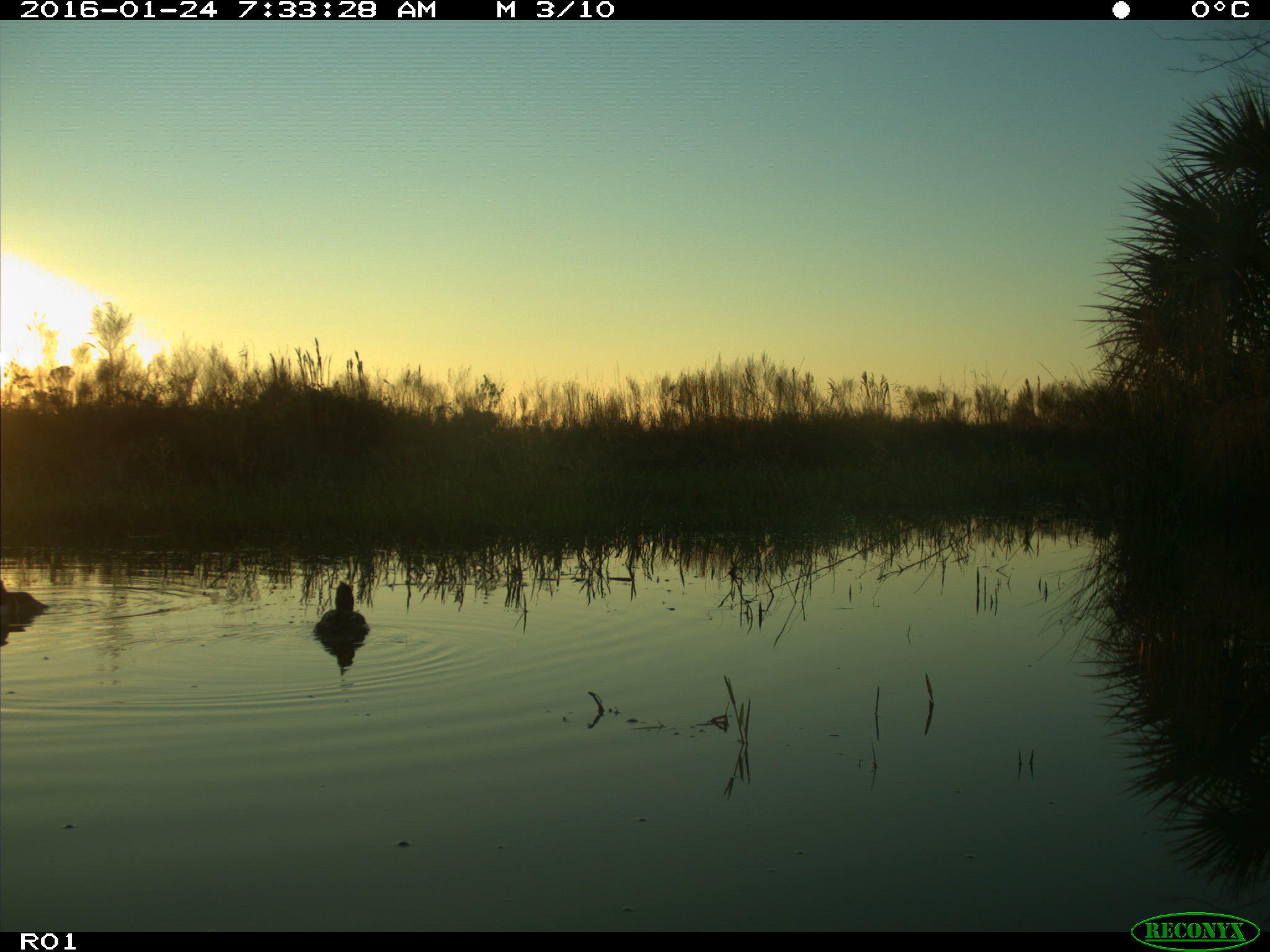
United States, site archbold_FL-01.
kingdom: Animalia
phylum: Chordata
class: Aves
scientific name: Aves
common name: birds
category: unidentified bird